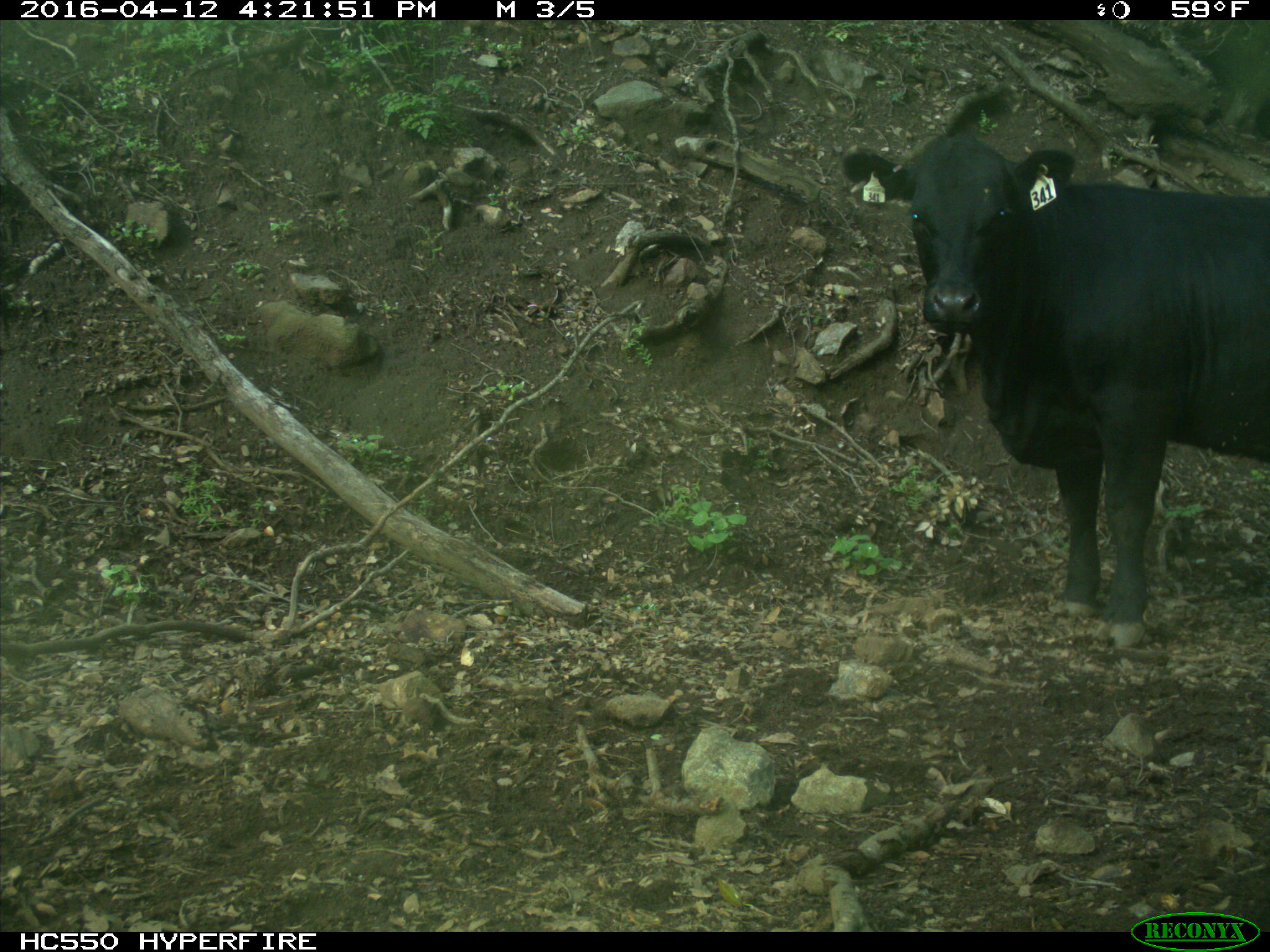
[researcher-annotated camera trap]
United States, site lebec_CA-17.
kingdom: Animalia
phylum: Chordata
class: Mammalia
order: Artiodactyla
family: Bovidae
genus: Bos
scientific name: Bos taurus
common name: domestic cow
Bos taurus (domestic cow).